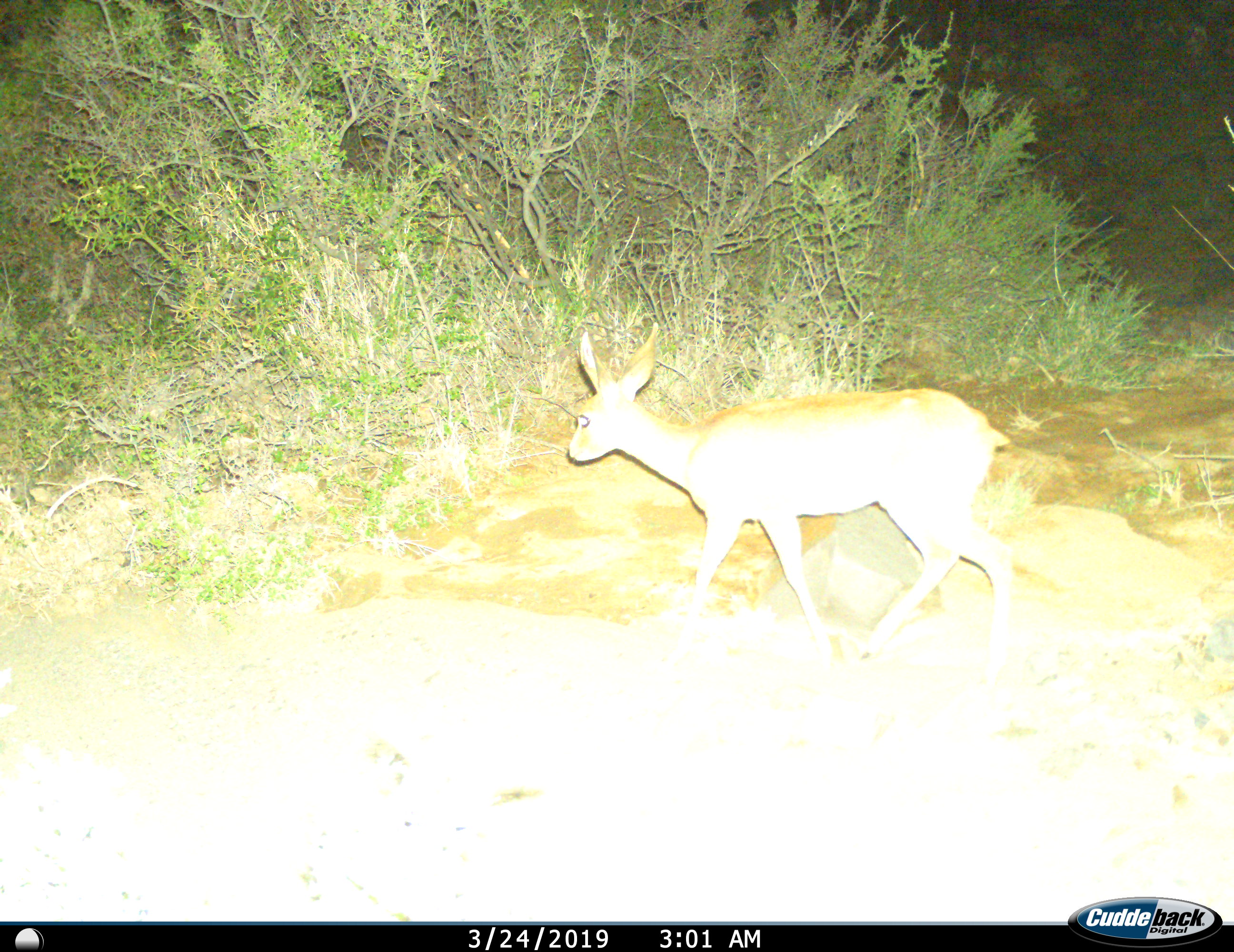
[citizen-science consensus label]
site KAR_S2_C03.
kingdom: Animalia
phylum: Chordata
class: Mammalia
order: Artiodactyla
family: Bovidae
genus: Raphicerus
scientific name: Raphicerus campestris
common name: steenbok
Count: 1.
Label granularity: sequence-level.